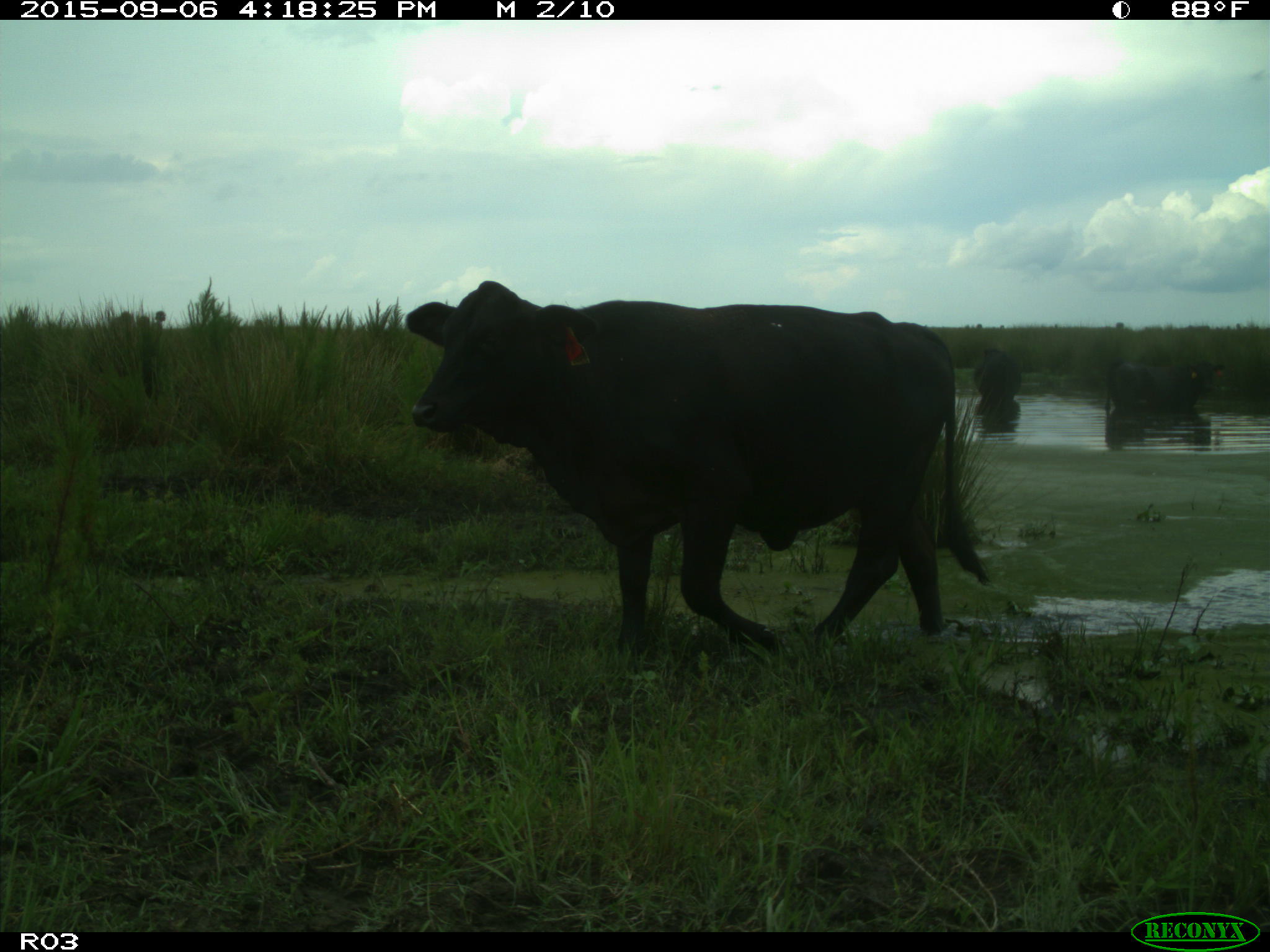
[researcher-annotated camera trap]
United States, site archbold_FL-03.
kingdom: Animalia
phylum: Chordata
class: Mammalia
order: Artiodactyla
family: Bovidae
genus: Bos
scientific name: Bos taurus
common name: domestic cow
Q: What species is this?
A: Bos taurus (domestic cow).